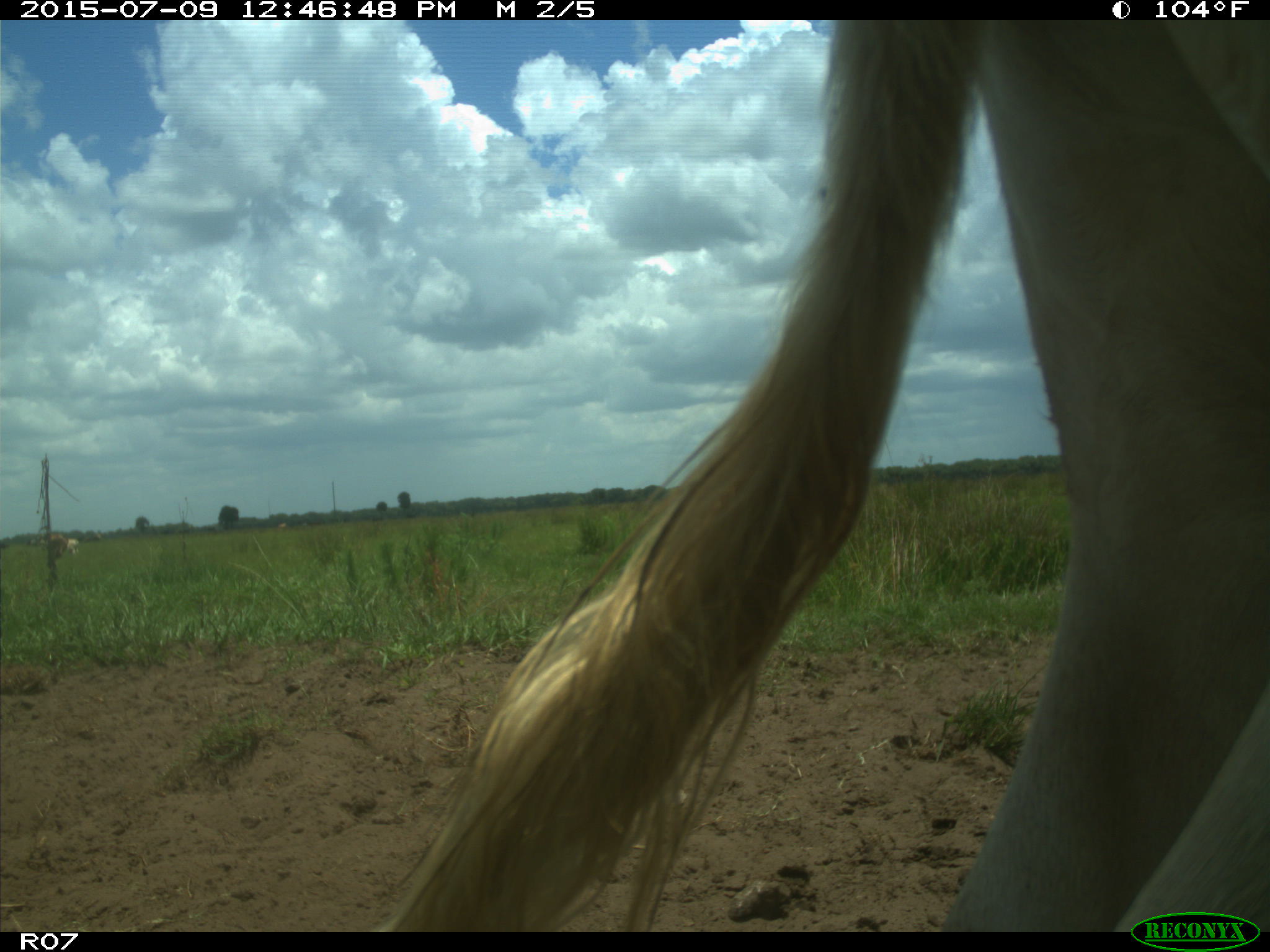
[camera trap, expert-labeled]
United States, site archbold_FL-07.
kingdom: Animalia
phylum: Chordata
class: Mammalia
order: Artiodactyla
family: Bovidae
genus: Bos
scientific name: Bos taurus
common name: domestic cow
Bos taurus (domestic cow).